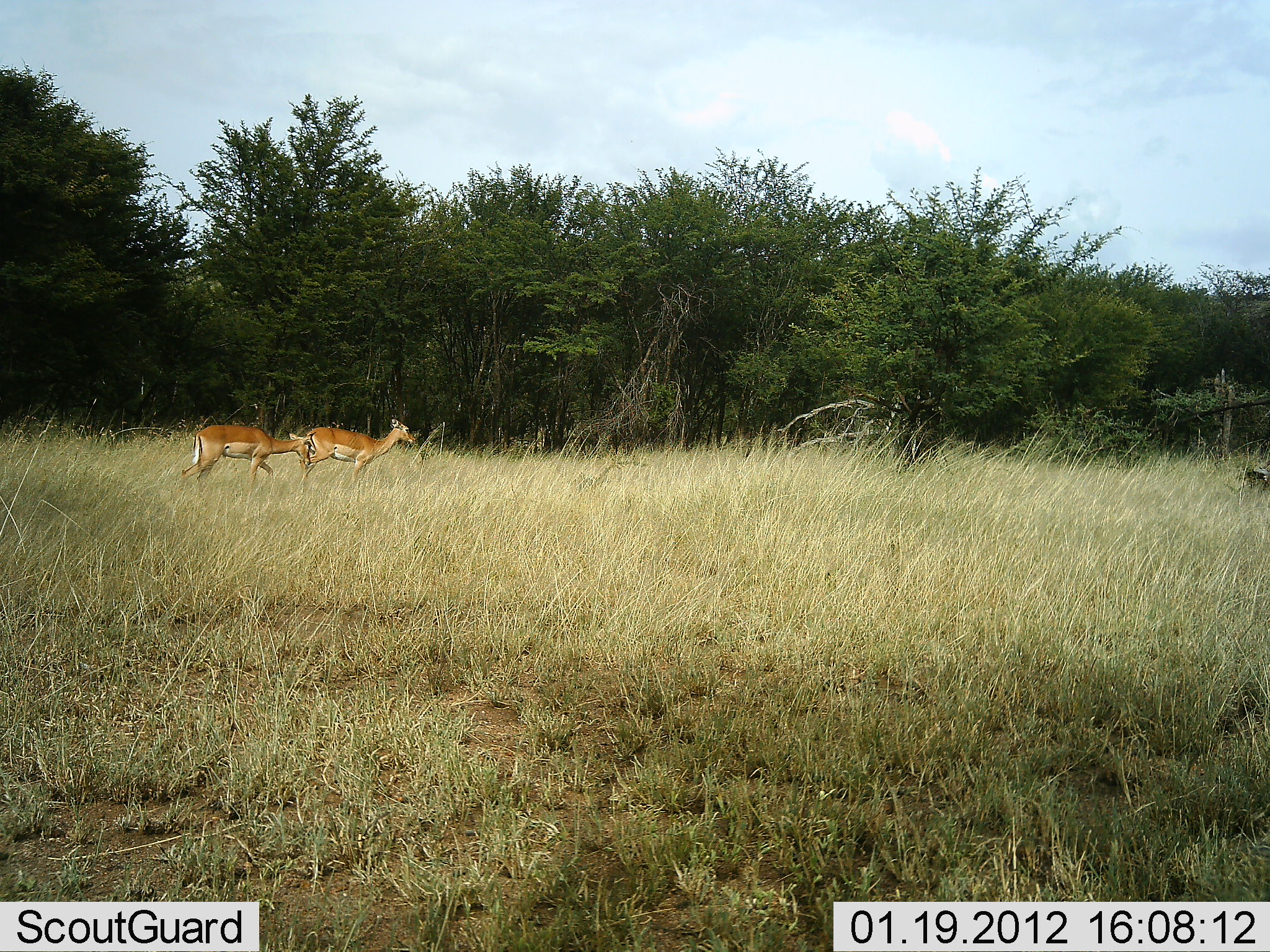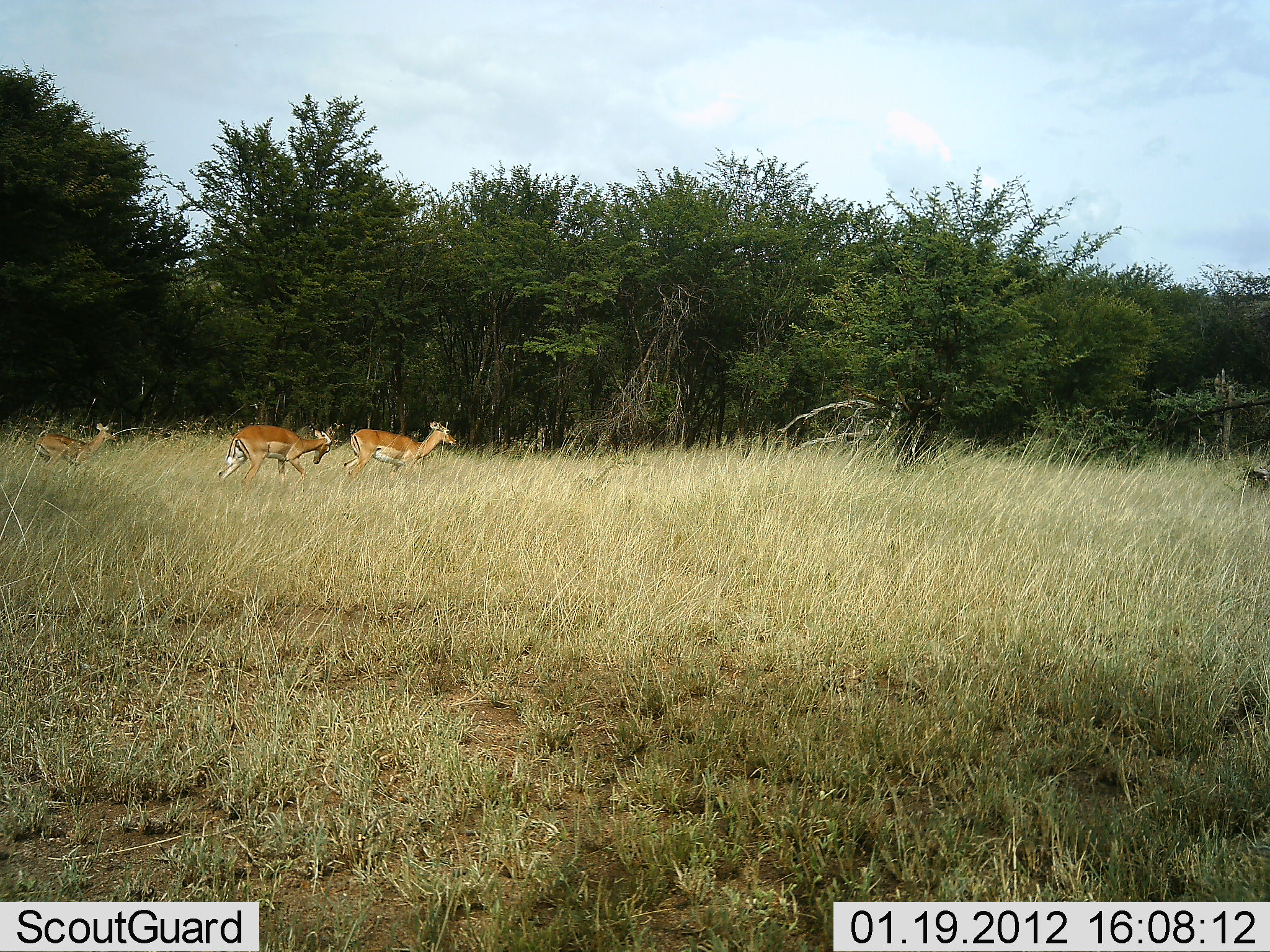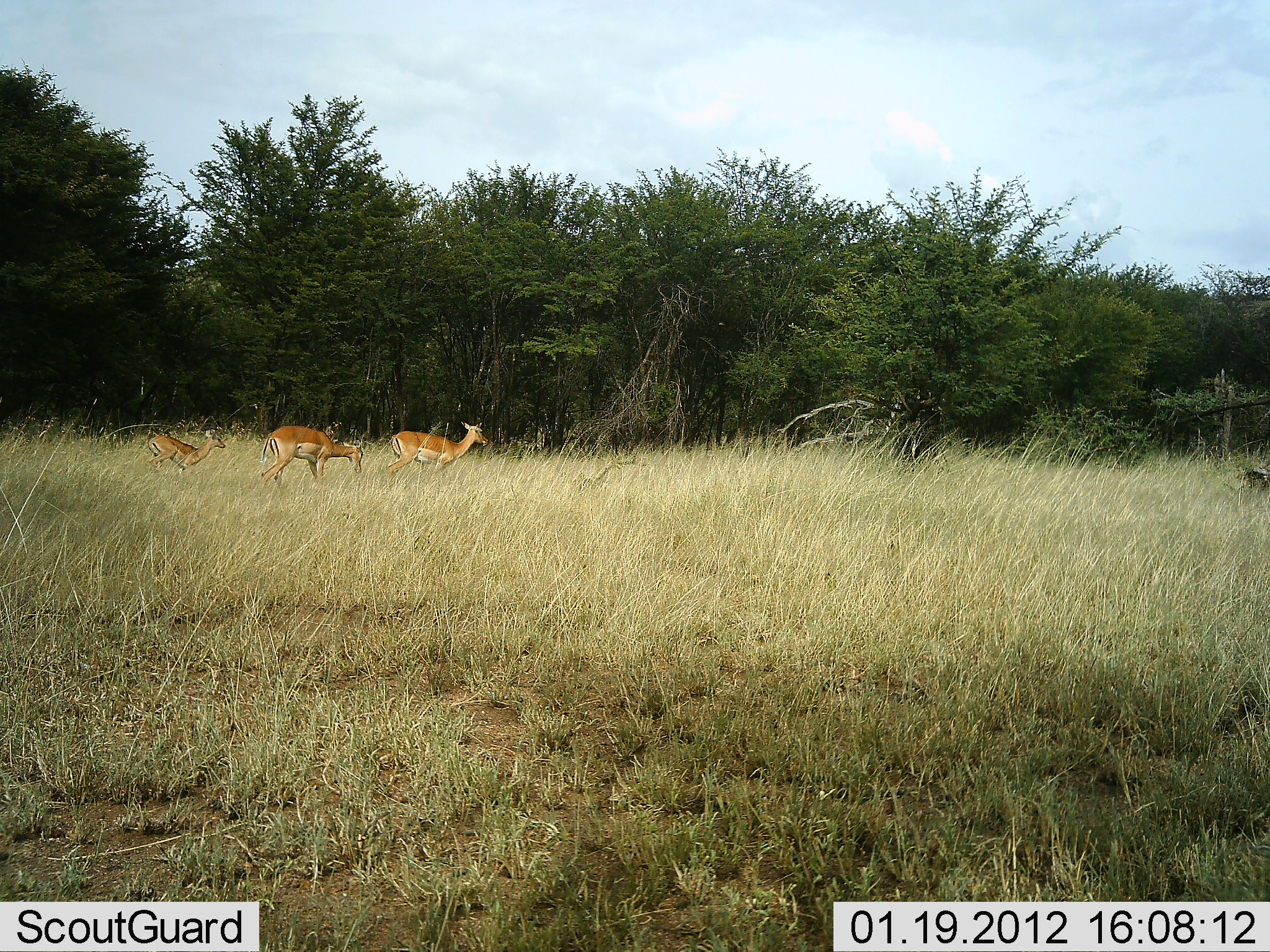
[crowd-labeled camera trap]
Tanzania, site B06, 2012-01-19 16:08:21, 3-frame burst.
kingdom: Animalia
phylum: Chordata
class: Mammalia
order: Artiodactyla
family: Bovidae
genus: Aepyceros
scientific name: Aepyceros melampus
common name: impala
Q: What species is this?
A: Impala (Aepyceros melampus).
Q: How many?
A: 3.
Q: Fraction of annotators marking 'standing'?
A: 0%.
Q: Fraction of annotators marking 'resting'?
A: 0%.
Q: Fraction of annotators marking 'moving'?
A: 100%.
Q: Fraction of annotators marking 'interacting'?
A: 0%.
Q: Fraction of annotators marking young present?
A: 29%.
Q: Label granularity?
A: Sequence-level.